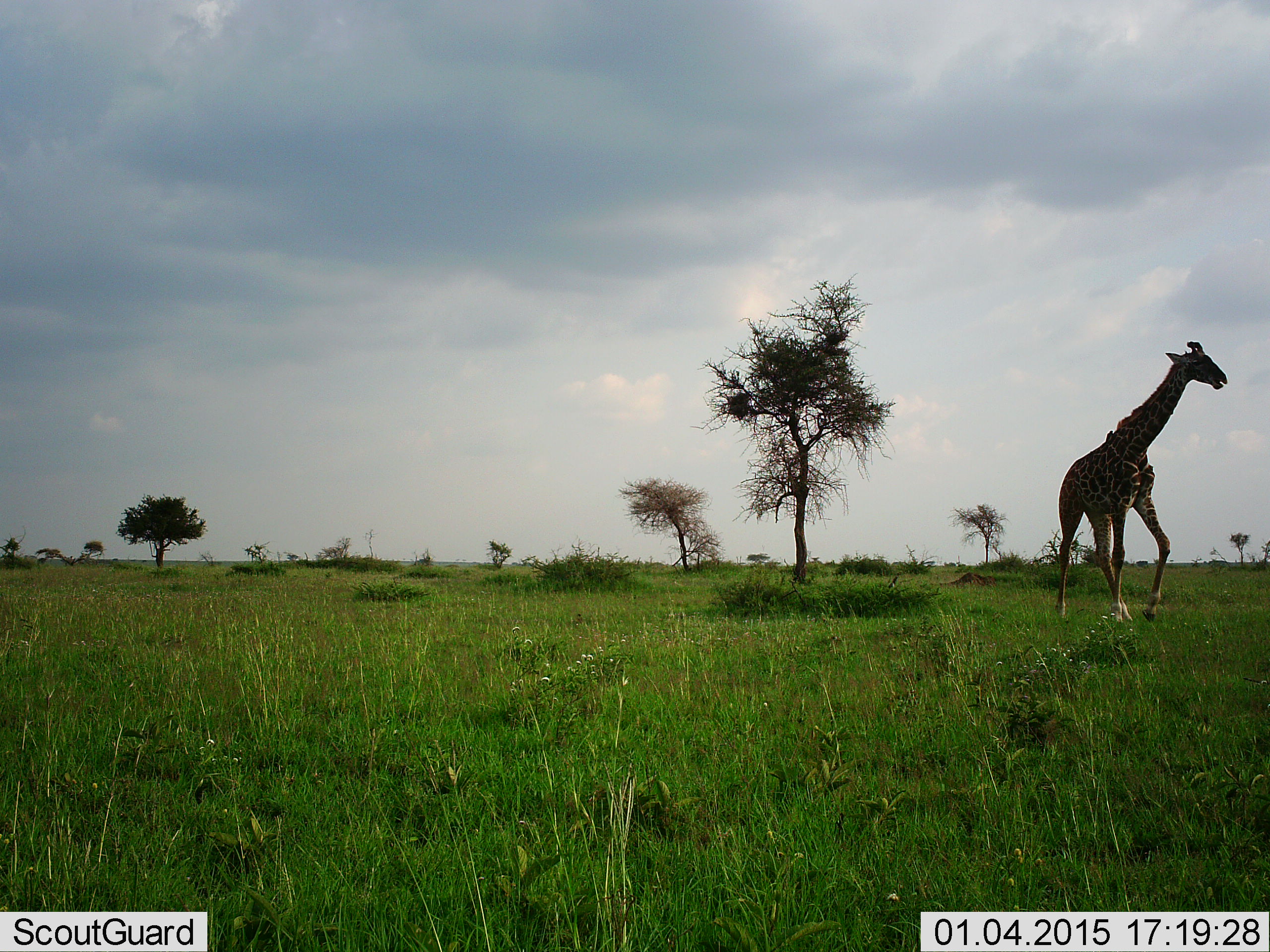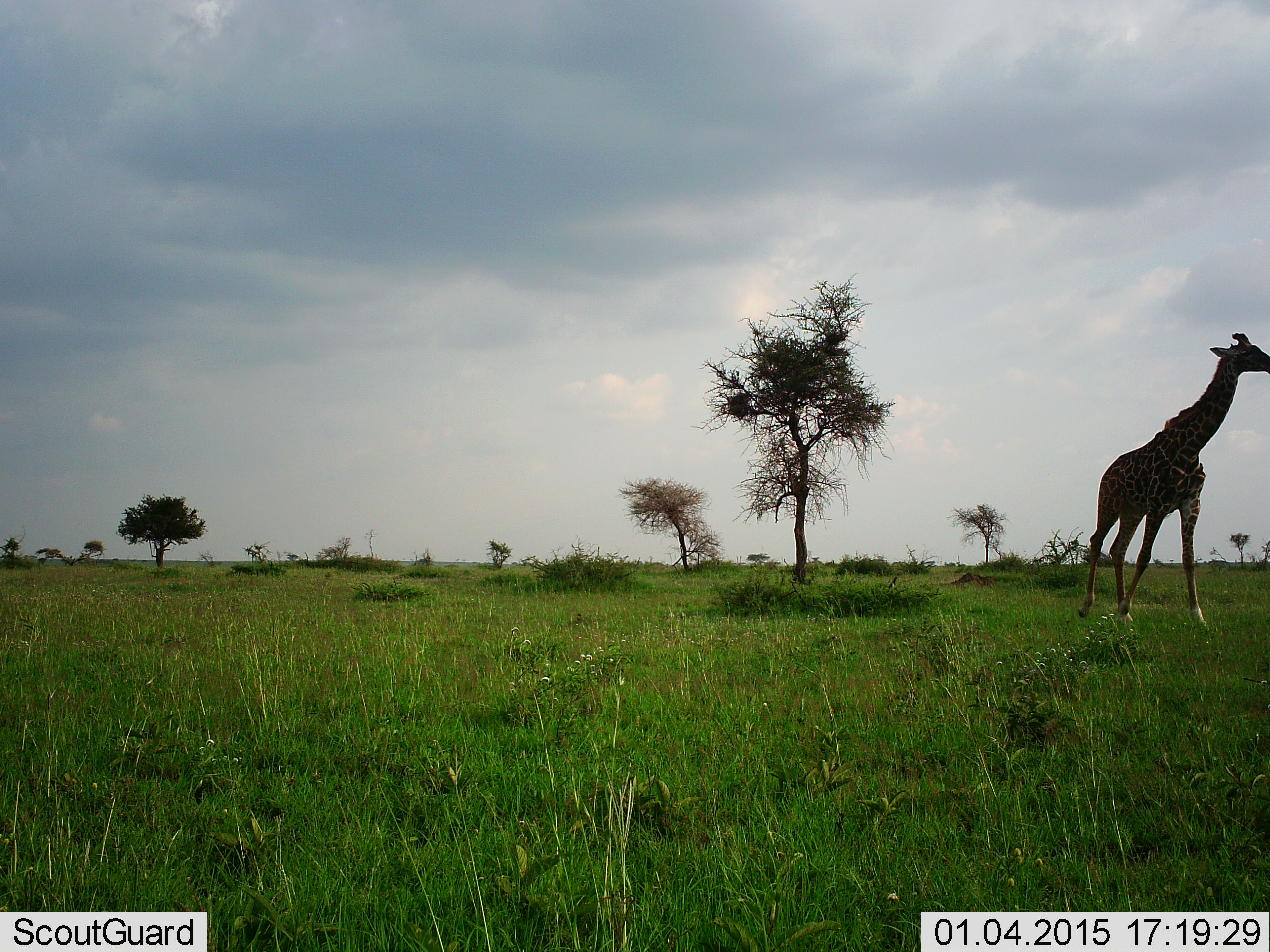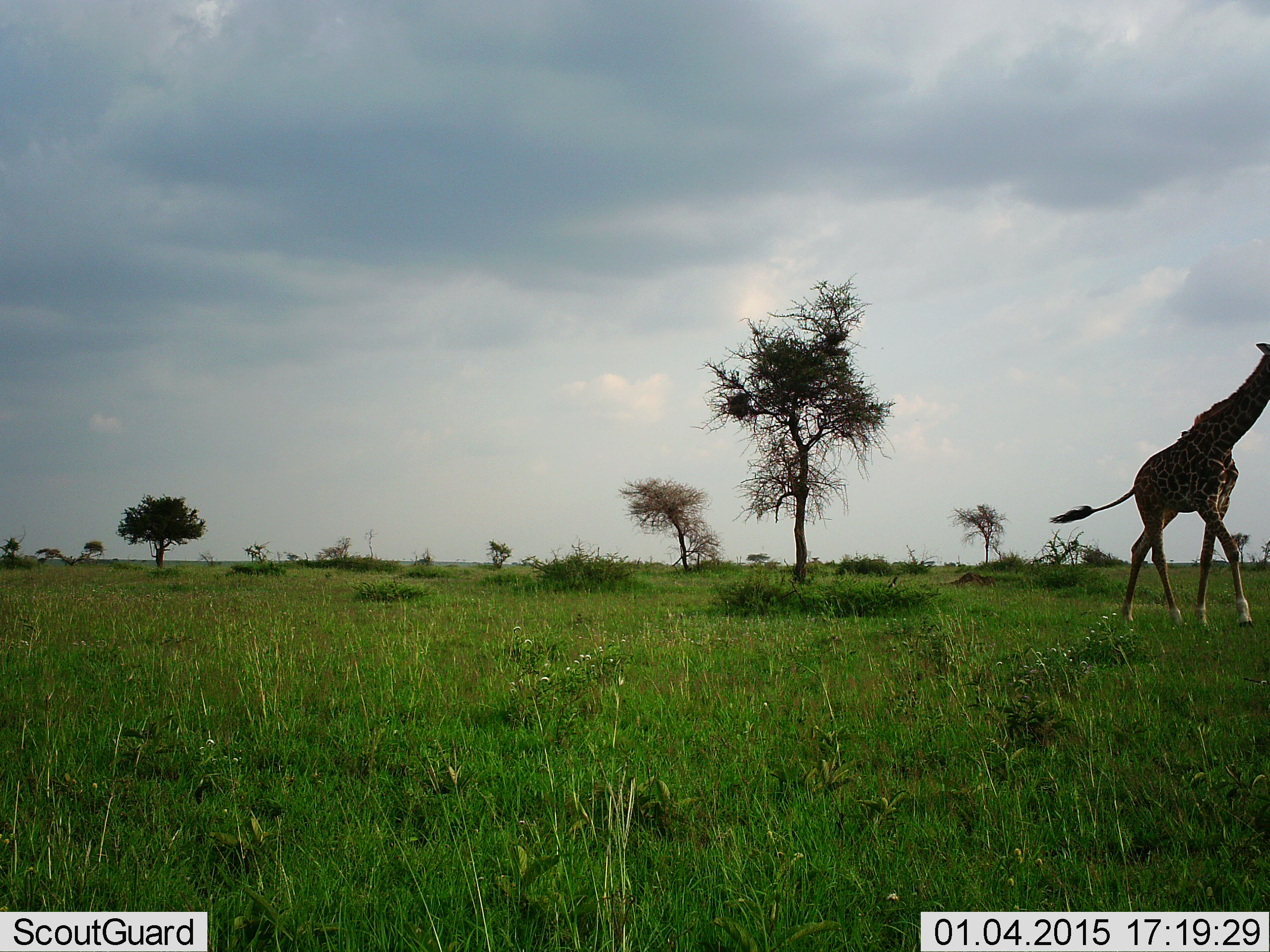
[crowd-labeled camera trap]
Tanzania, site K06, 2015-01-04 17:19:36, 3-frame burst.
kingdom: Animalia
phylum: Chordata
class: Mammalia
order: Artiodactyla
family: Giraffidae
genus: Giraffa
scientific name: Giraffa camelopardalis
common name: giraffe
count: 1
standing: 10%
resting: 0%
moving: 90%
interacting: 0%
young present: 0%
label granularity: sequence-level